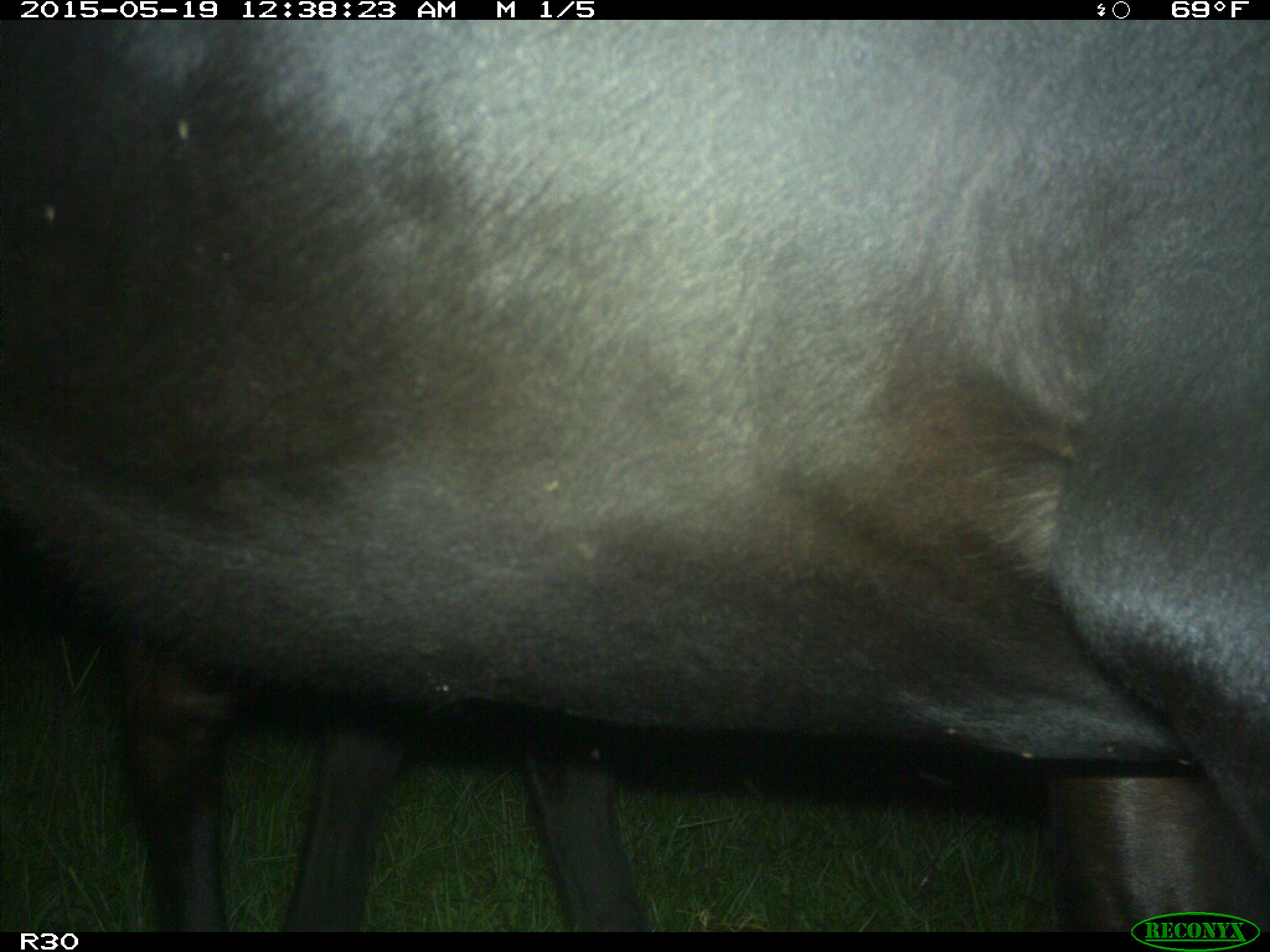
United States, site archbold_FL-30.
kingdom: Animalia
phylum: Chordata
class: Mammalia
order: Artiodactyla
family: Bovidae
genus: Bos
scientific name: Bos taurus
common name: domestic cow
Bos taurus (domestic cow).